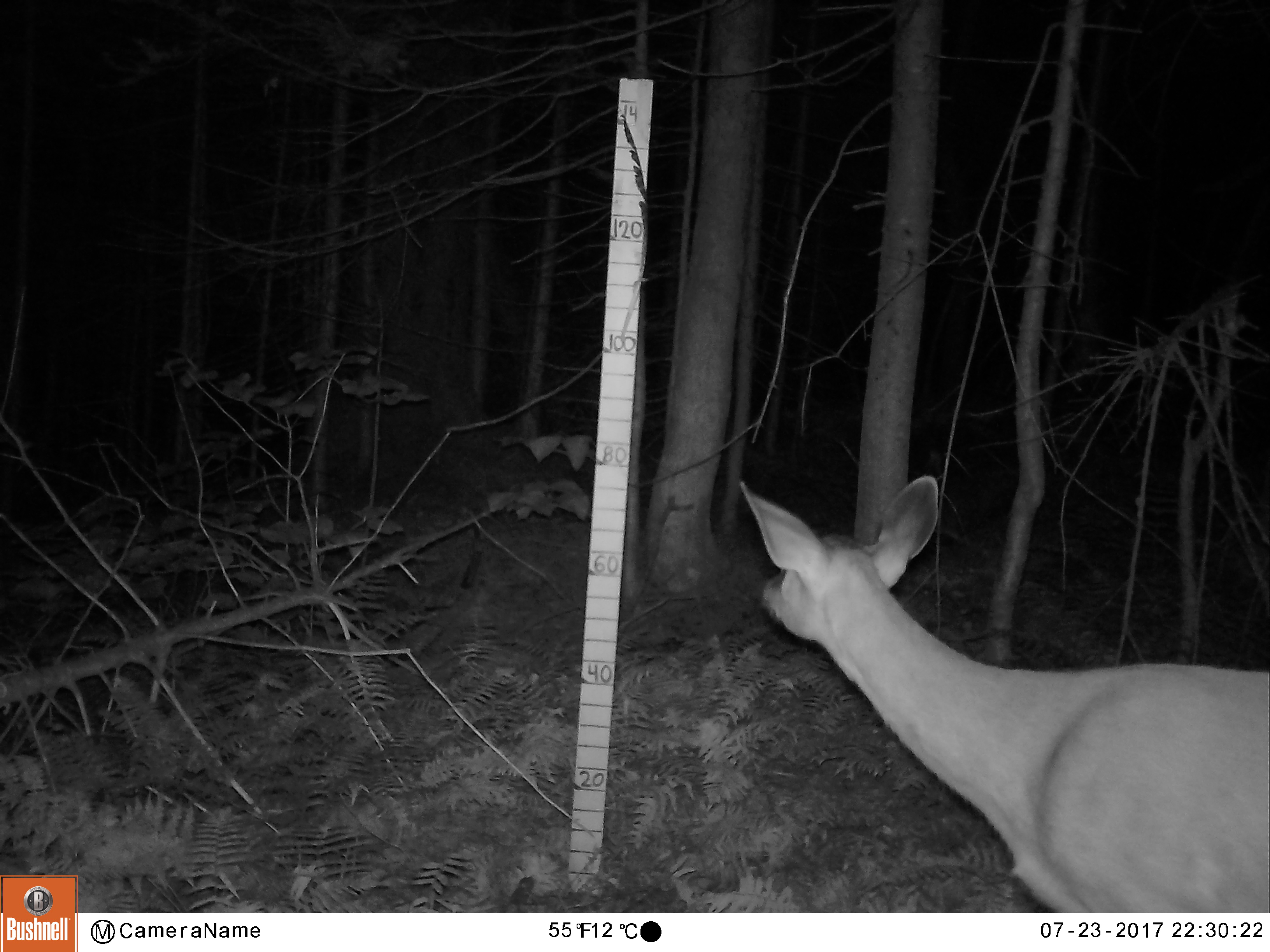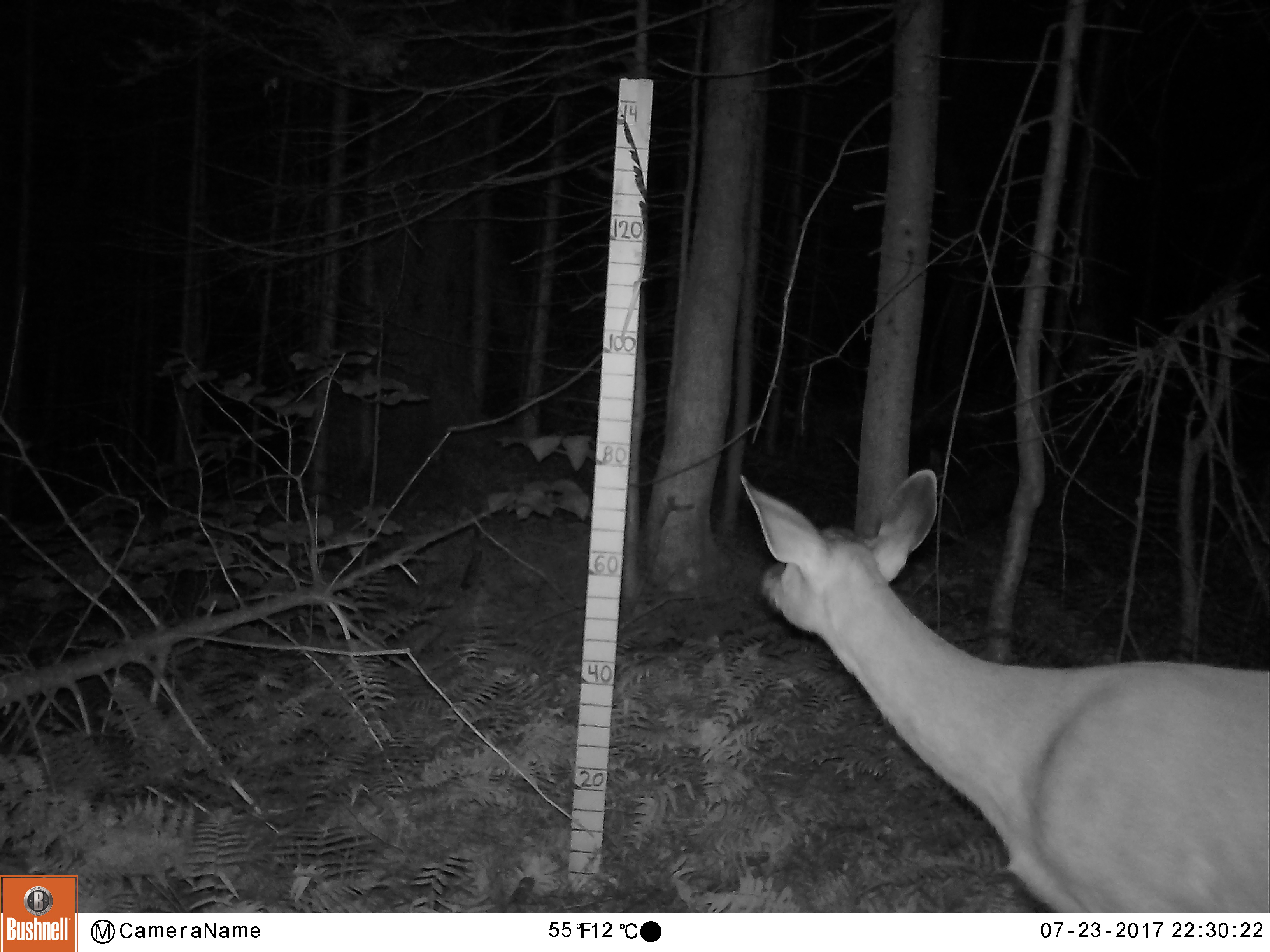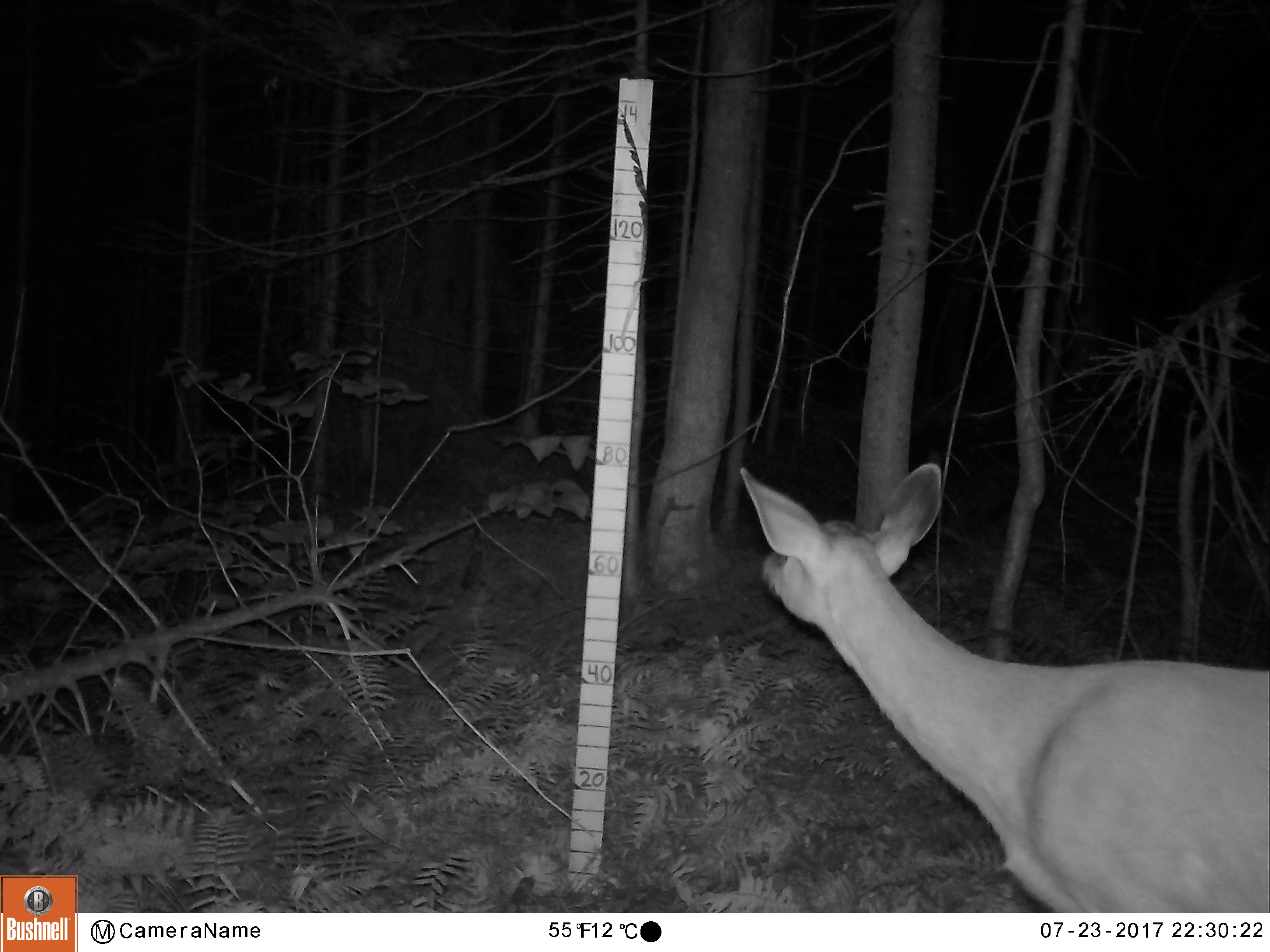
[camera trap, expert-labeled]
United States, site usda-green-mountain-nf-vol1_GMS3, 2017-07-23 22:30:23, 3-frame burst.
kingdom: Animalia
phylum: Chordata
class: Mammalia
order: Artiodactyla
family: Cervidae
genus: Odocoileus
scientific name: Odocoileus virginianus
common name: white-tailed deer